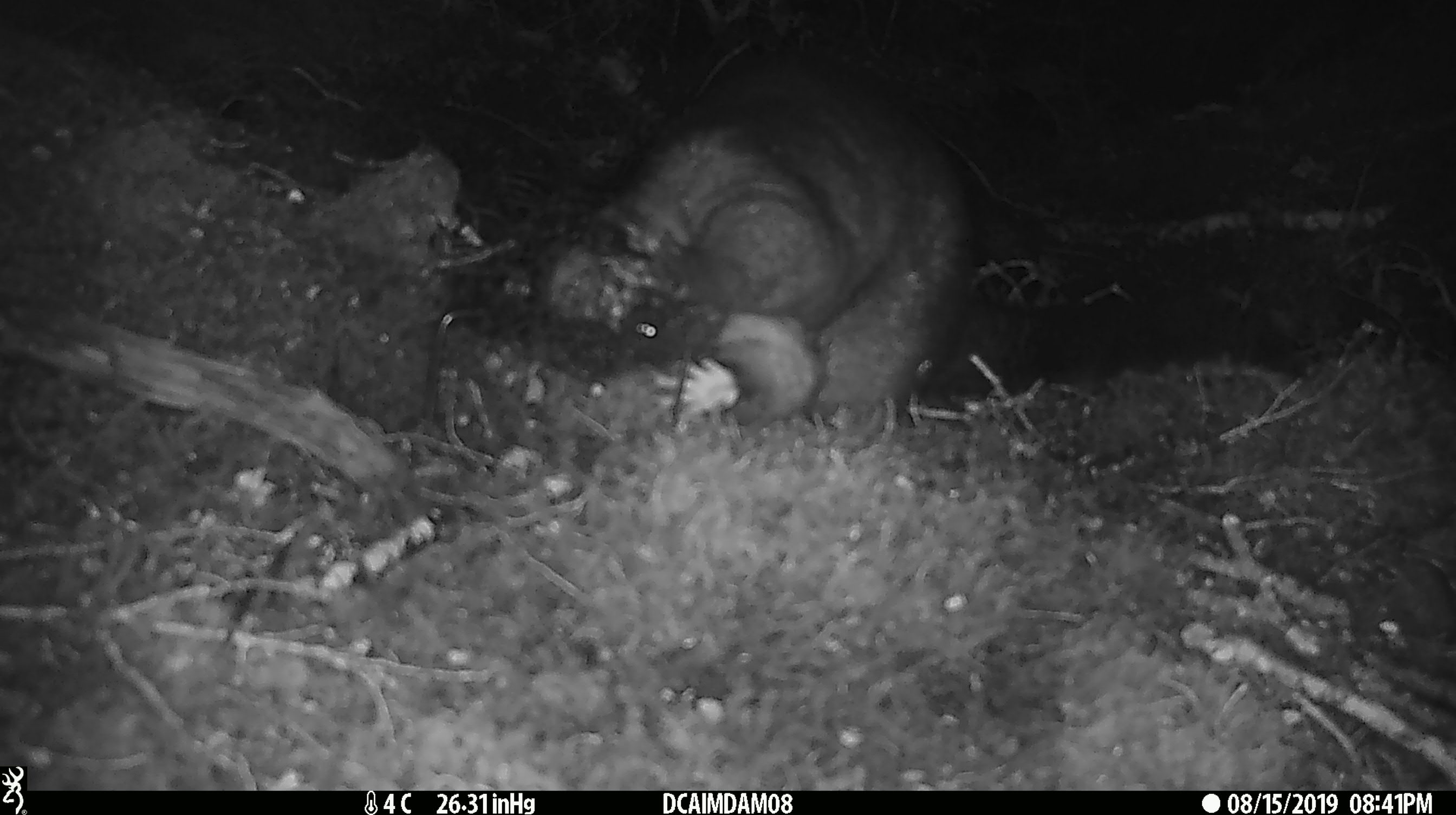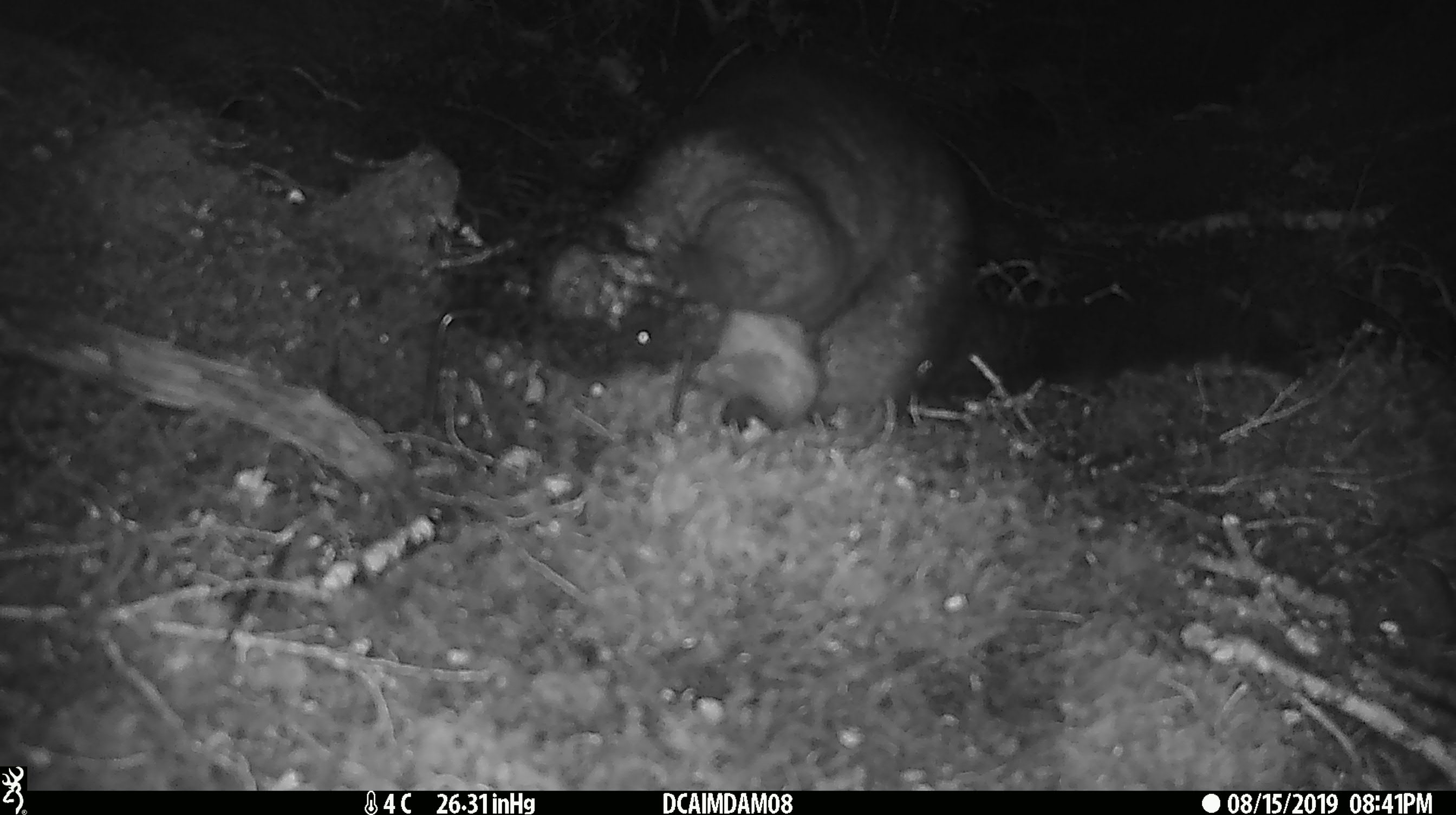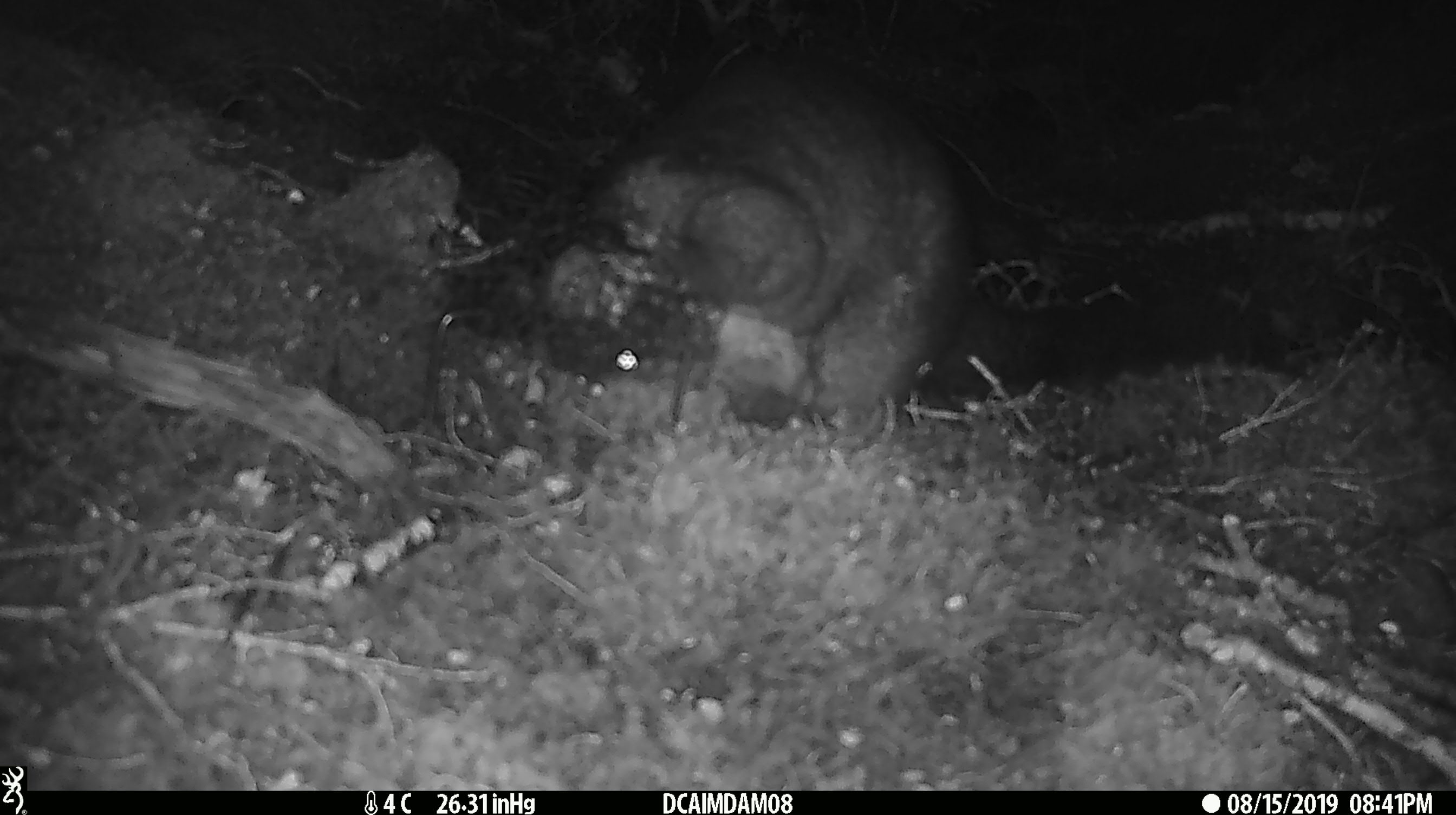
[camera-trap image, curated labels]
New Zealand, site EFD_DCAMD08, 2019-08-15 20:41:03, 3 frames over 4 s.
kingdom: Animalia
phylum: Chordata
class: Mammalia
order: Diprotodontia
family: Phalangeridae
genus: Trichosurus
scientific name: Trichosurus vulpecula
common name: common brushtail possum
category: possum